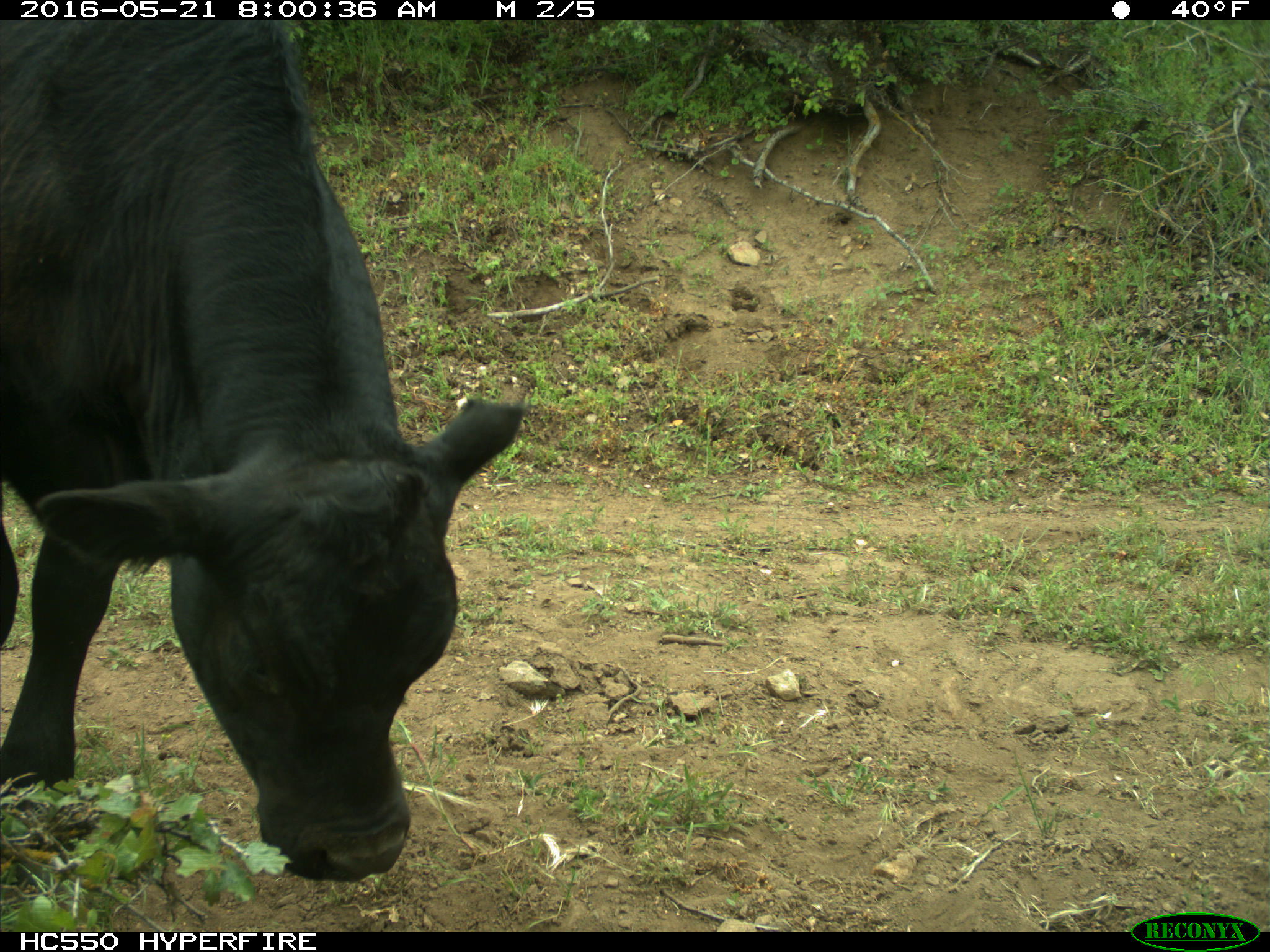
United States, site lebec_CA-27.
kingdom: Animalia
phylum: Chordata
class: Mammalia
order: Artiodactyla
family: Bovidae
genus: Bos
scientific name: Bos taurus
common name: domestic cow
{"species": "Bos taurus (domestic cow)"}